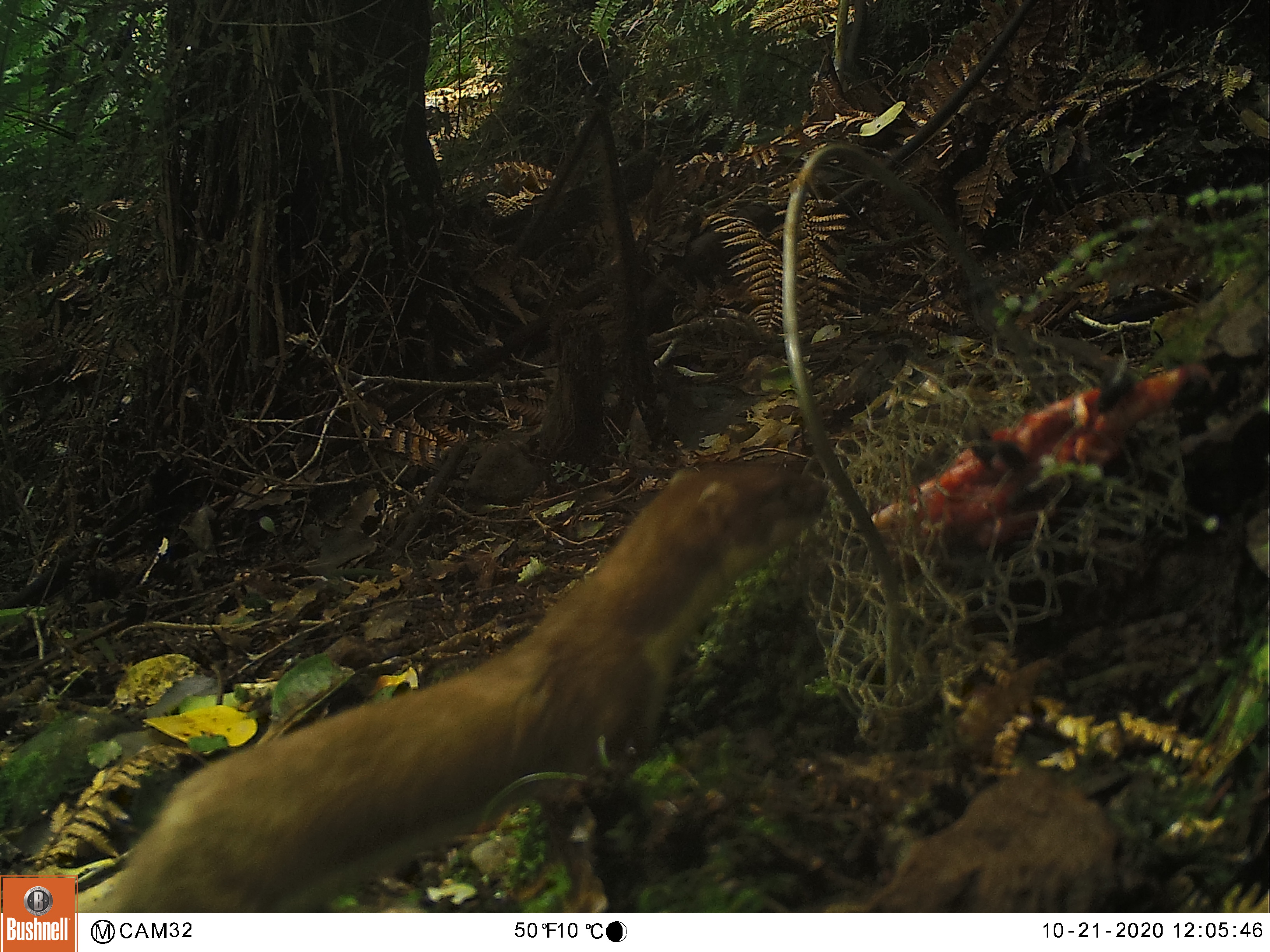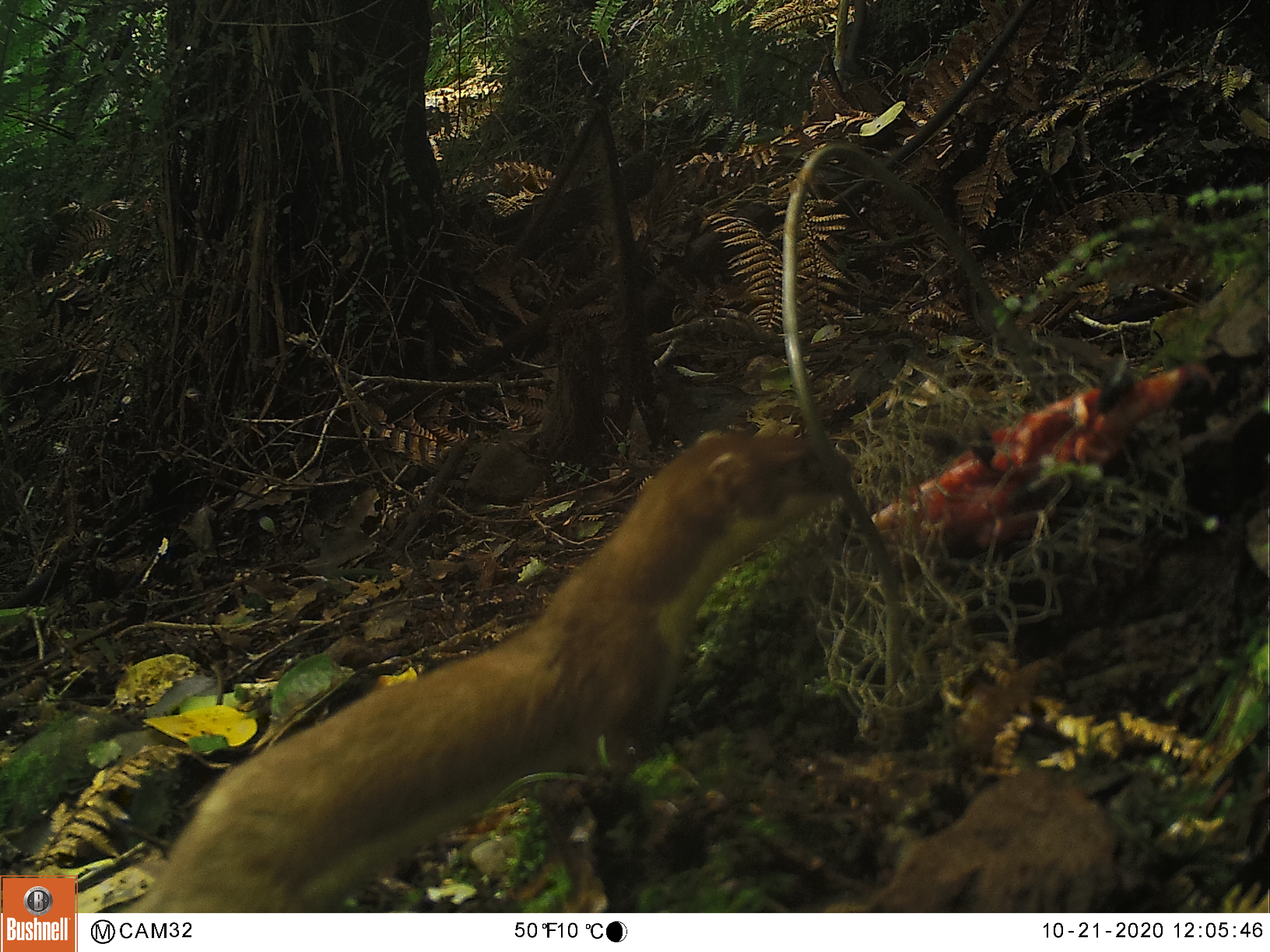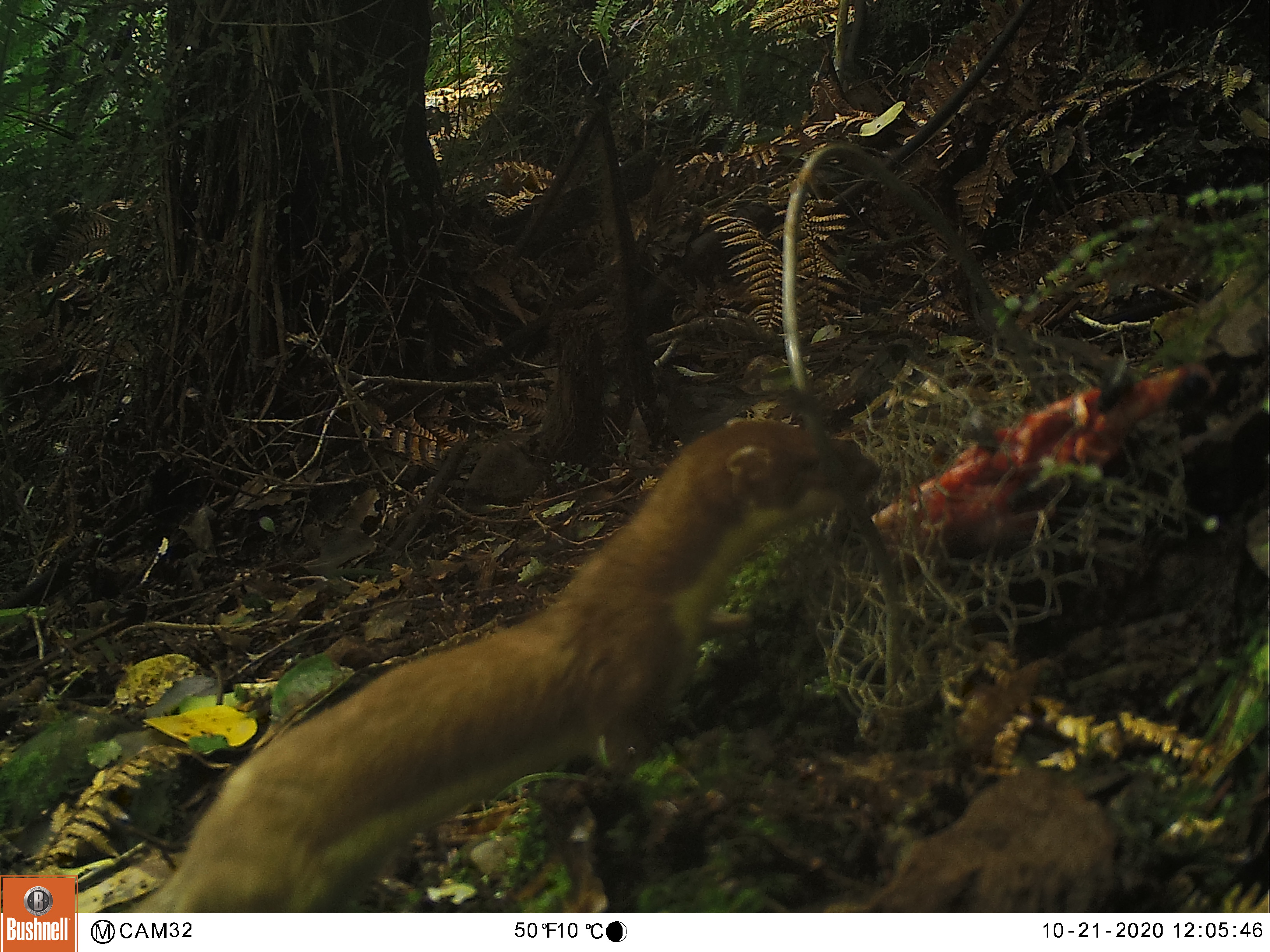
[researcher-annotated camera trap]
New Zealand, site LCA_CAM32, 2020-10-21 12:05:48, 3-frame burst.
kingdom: Animalia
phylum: Chordata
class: Mammalia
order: Carnivora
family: Mustelidae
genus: Mustela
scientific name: Mustela erminea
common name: stoat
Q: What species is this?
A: Stoat (Mustela erminea).